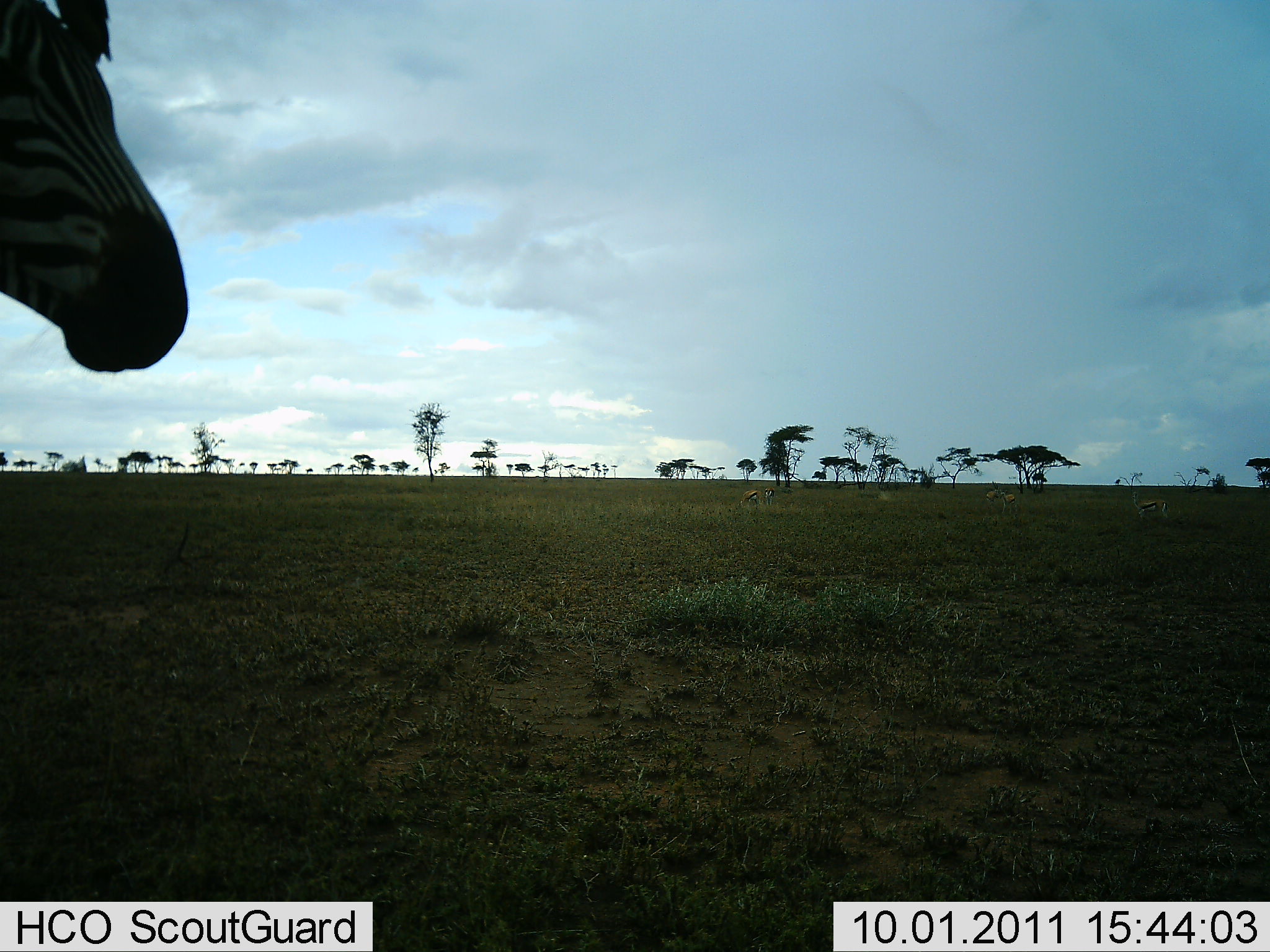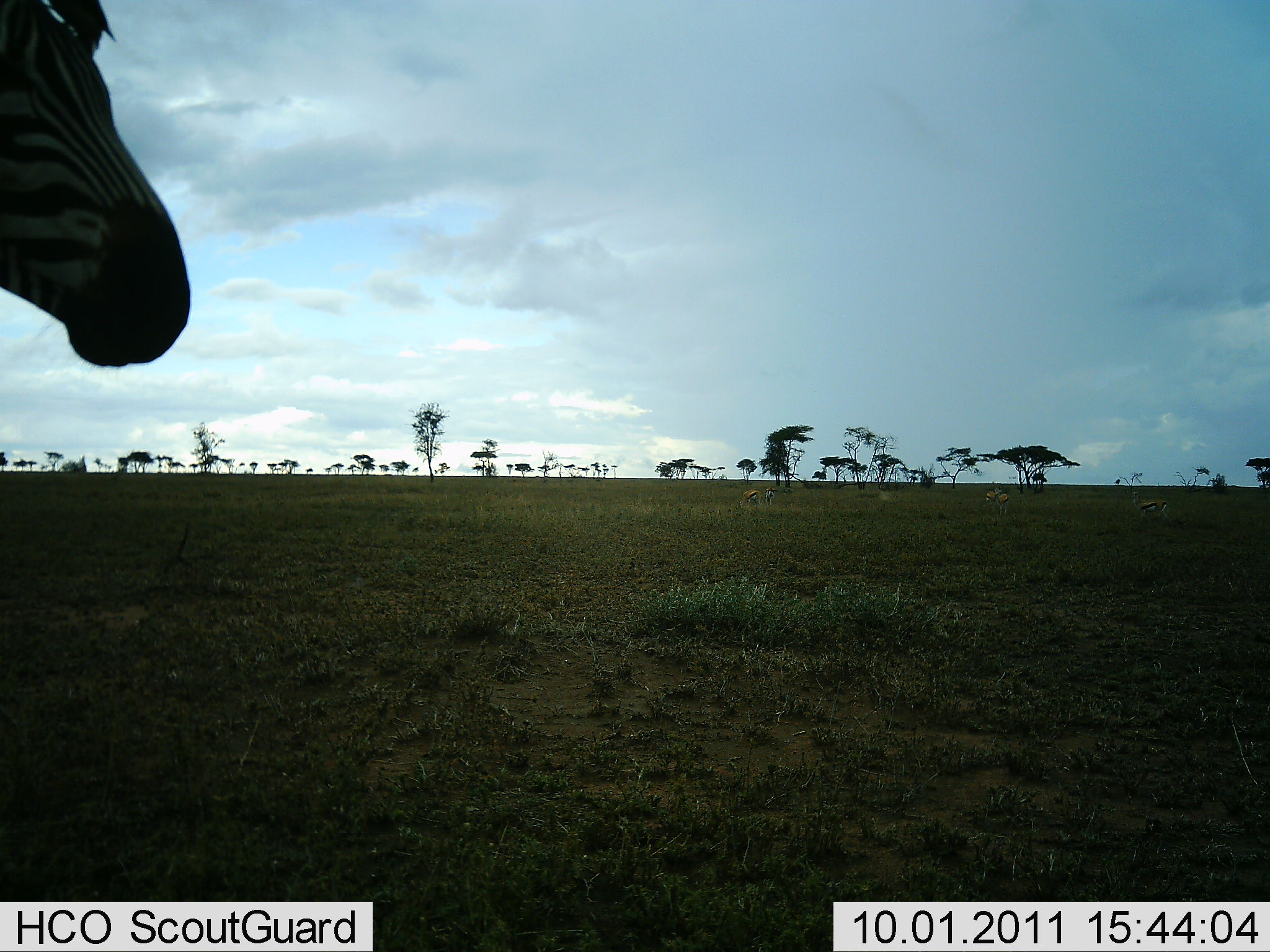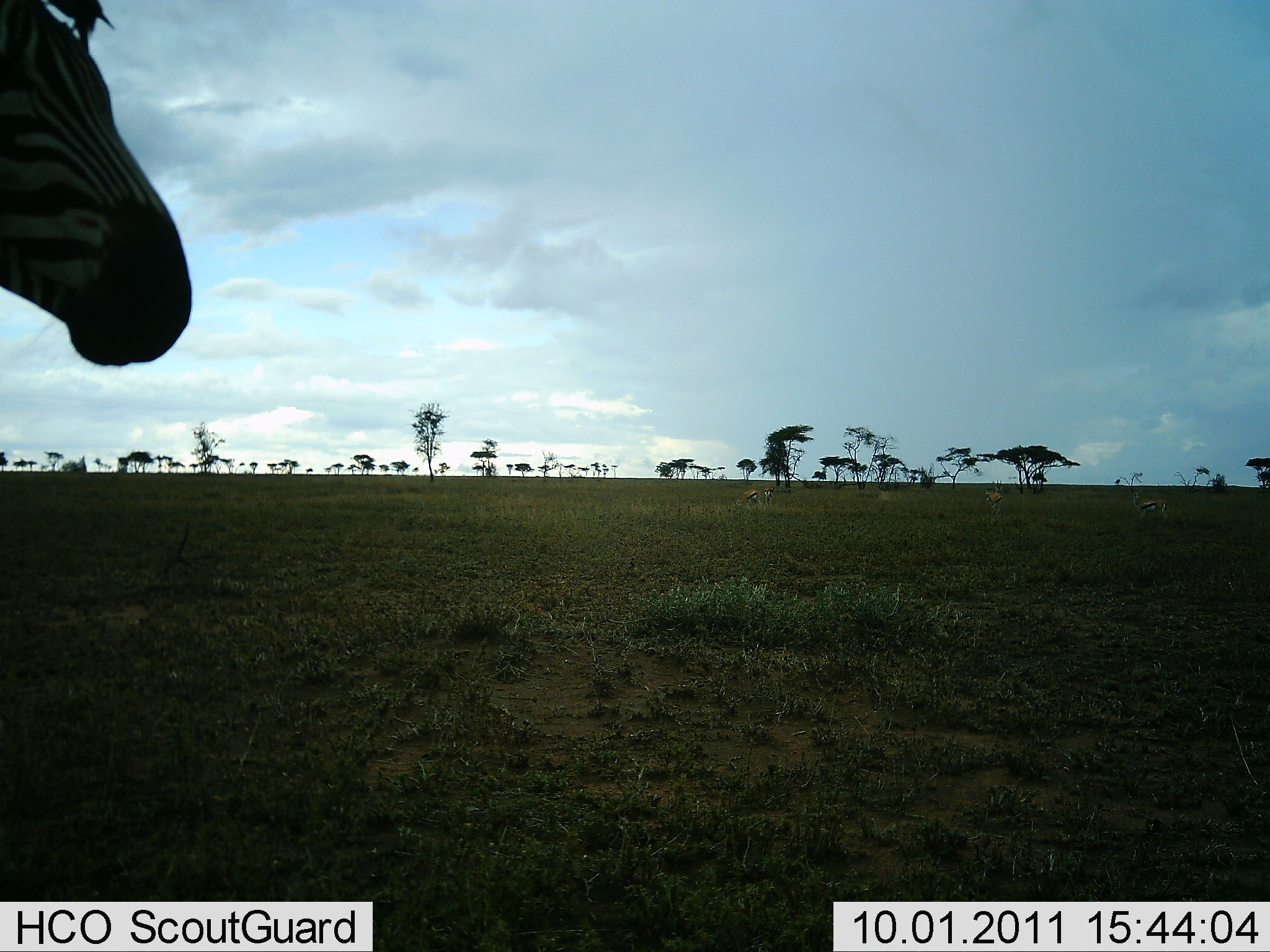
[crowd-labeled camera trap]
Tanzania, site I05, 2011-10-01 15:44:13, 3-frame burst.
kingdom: Animalia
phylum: Chordata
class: Mammalia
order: Artiodactyla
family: Bovidae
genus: Eudorcas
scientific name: Eudorcas thomsonii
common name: thomson's gazelle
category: gazellethomsons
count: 4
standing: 89%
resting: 0%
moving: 33%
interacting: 11%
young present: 0%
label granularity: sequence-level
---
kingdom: Animalia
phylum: Chordata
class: Mammalia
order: Perissodactyla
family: Equidae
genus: Equus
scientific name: Equus quagga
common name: plains zebra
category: zebra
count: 1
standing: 91%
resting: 0%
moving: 9%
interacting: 0%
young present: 0%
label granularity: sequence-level